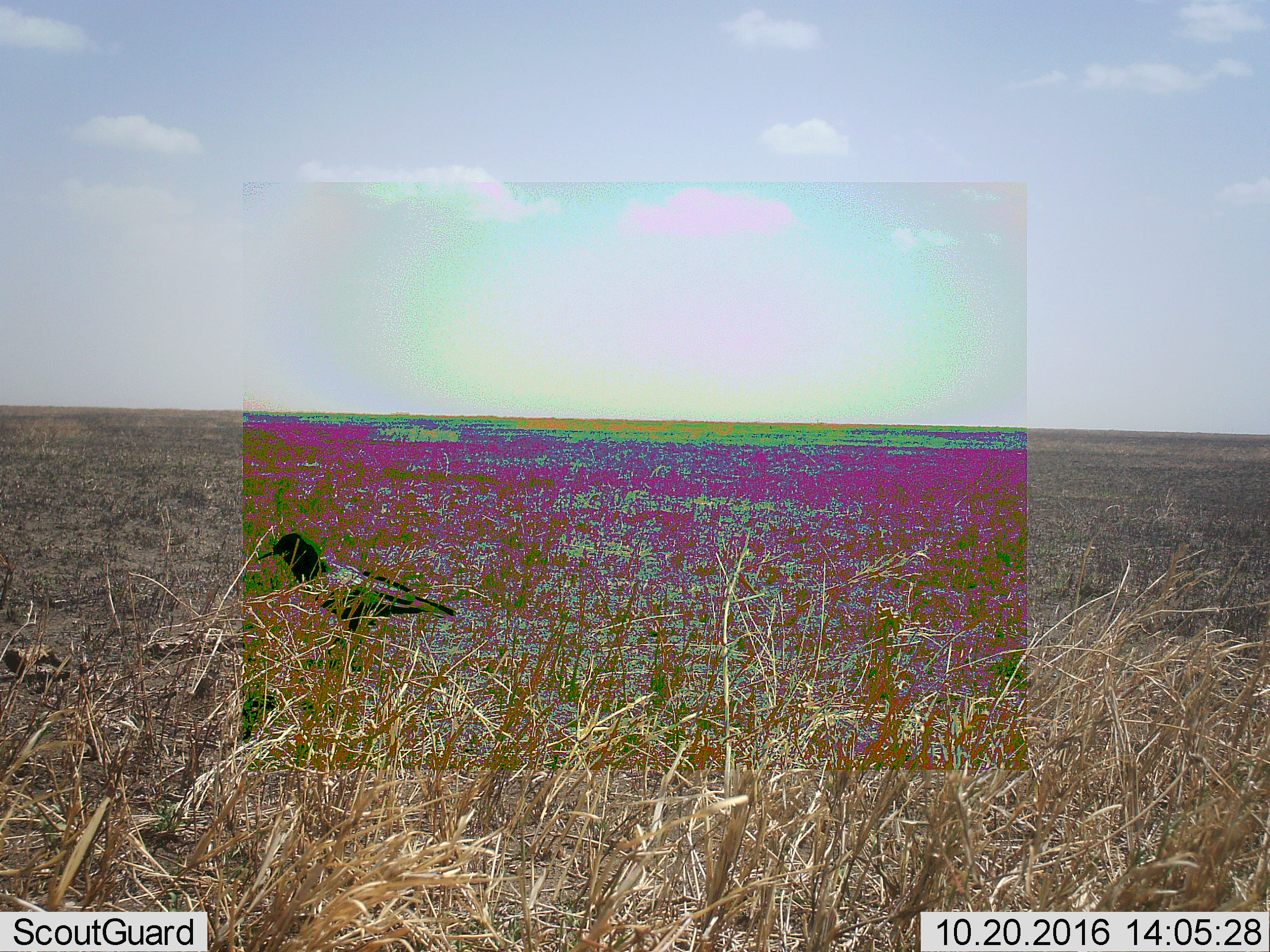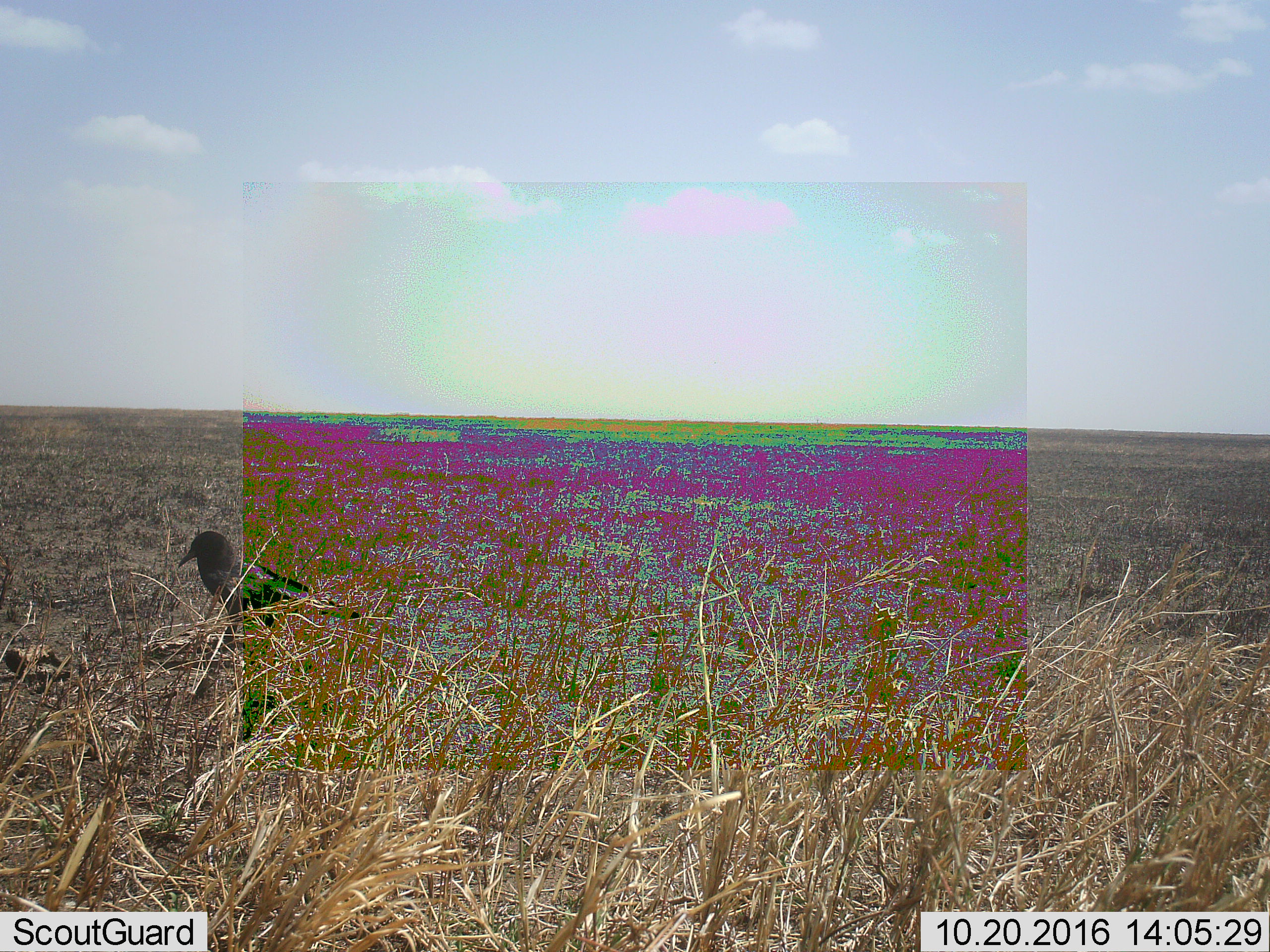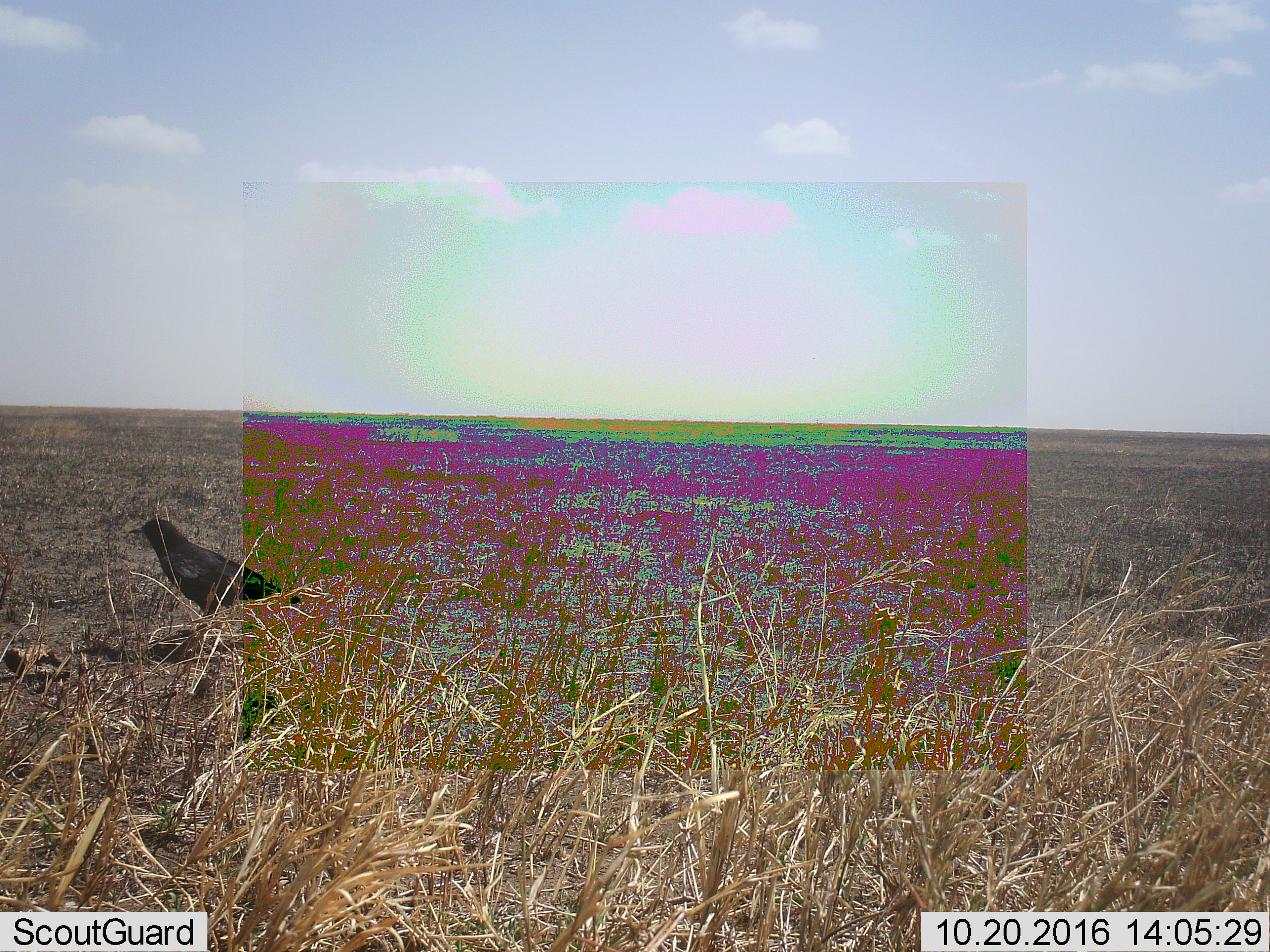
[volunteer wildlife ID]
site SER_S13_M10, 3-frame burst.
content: unidentified animal